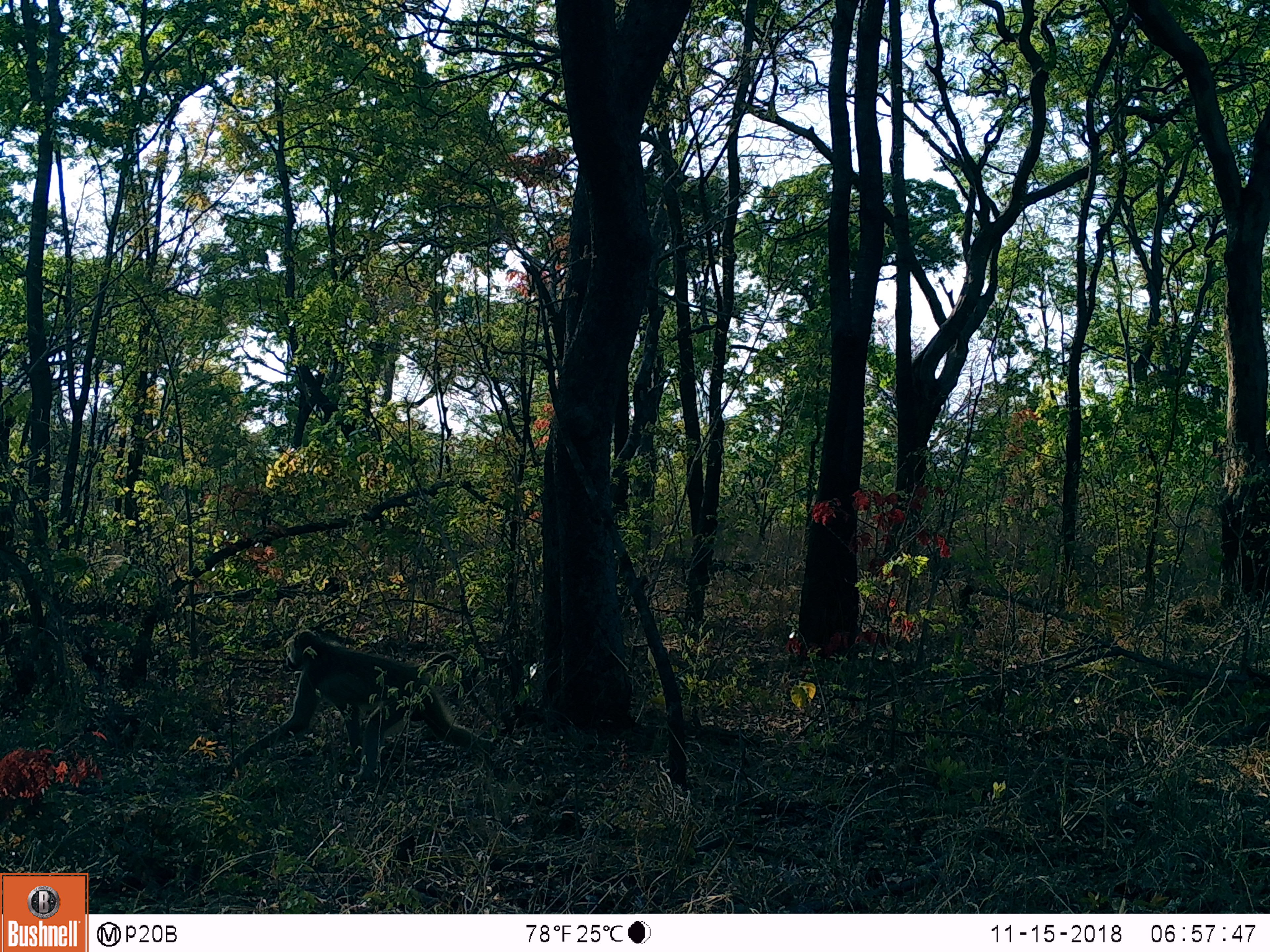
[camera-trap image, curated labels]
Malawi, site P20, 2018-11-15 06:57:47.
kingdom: Animalia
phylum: Chordata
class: Mammalia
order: Primates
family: Cercopithecidae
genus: Papio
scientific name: Papio cynocephalus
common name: yellow baboon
Yellow baboon (Papio cynocephalus), count 1.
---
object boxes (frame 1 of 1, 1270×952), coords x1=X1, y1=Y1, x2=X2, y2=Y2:
yellow baboon: x1=211, y1=624, x2=525, y2=775